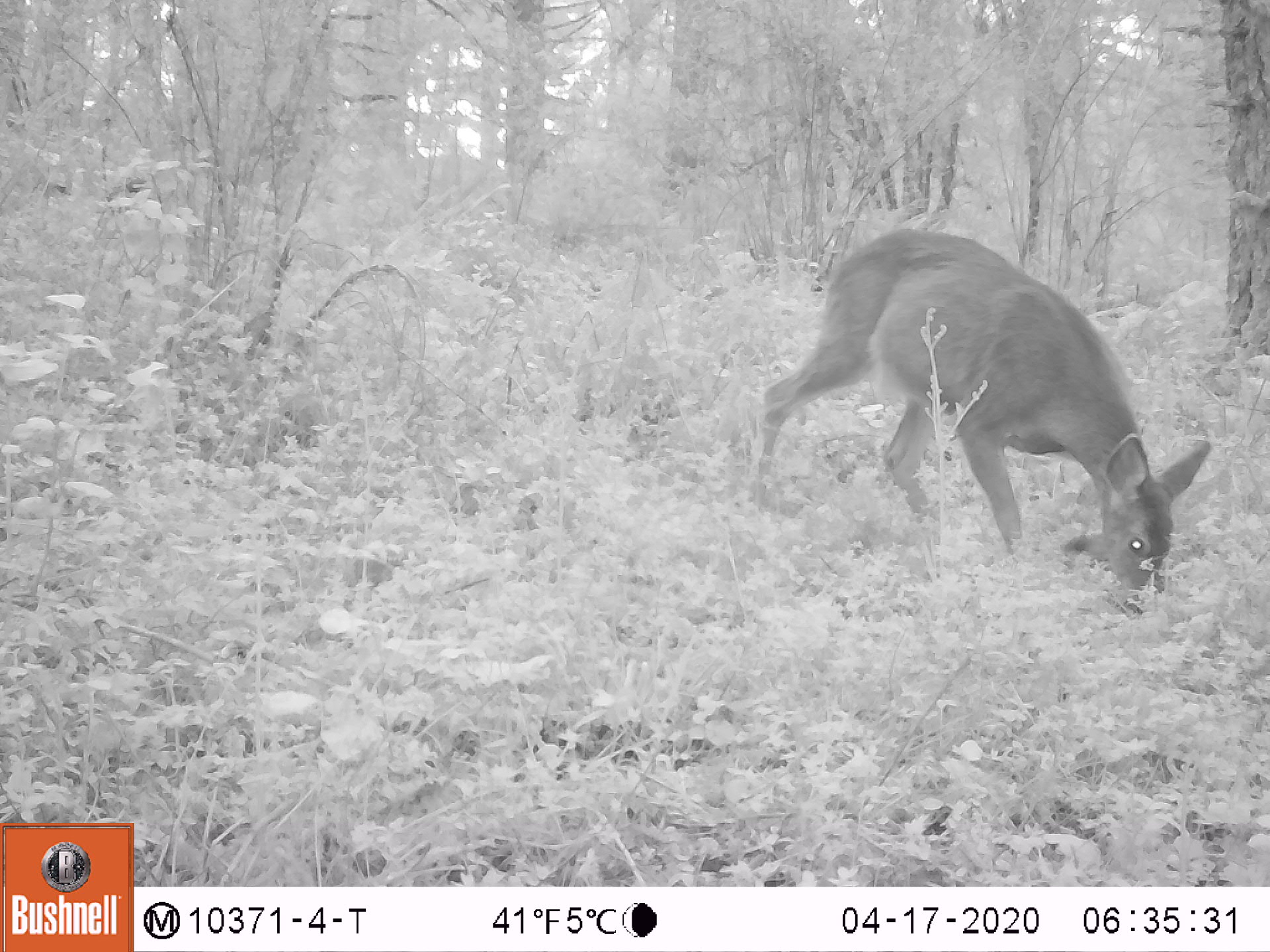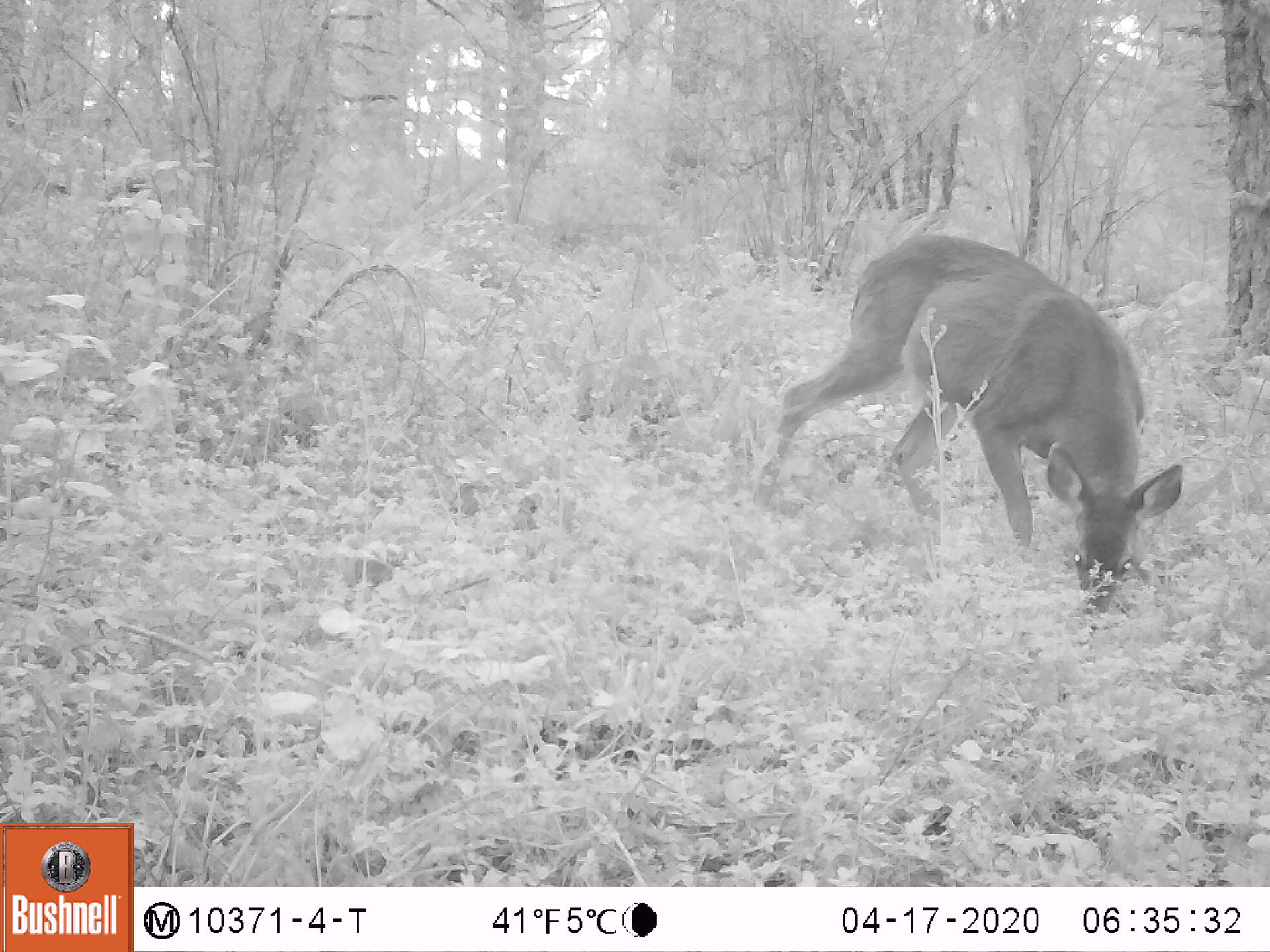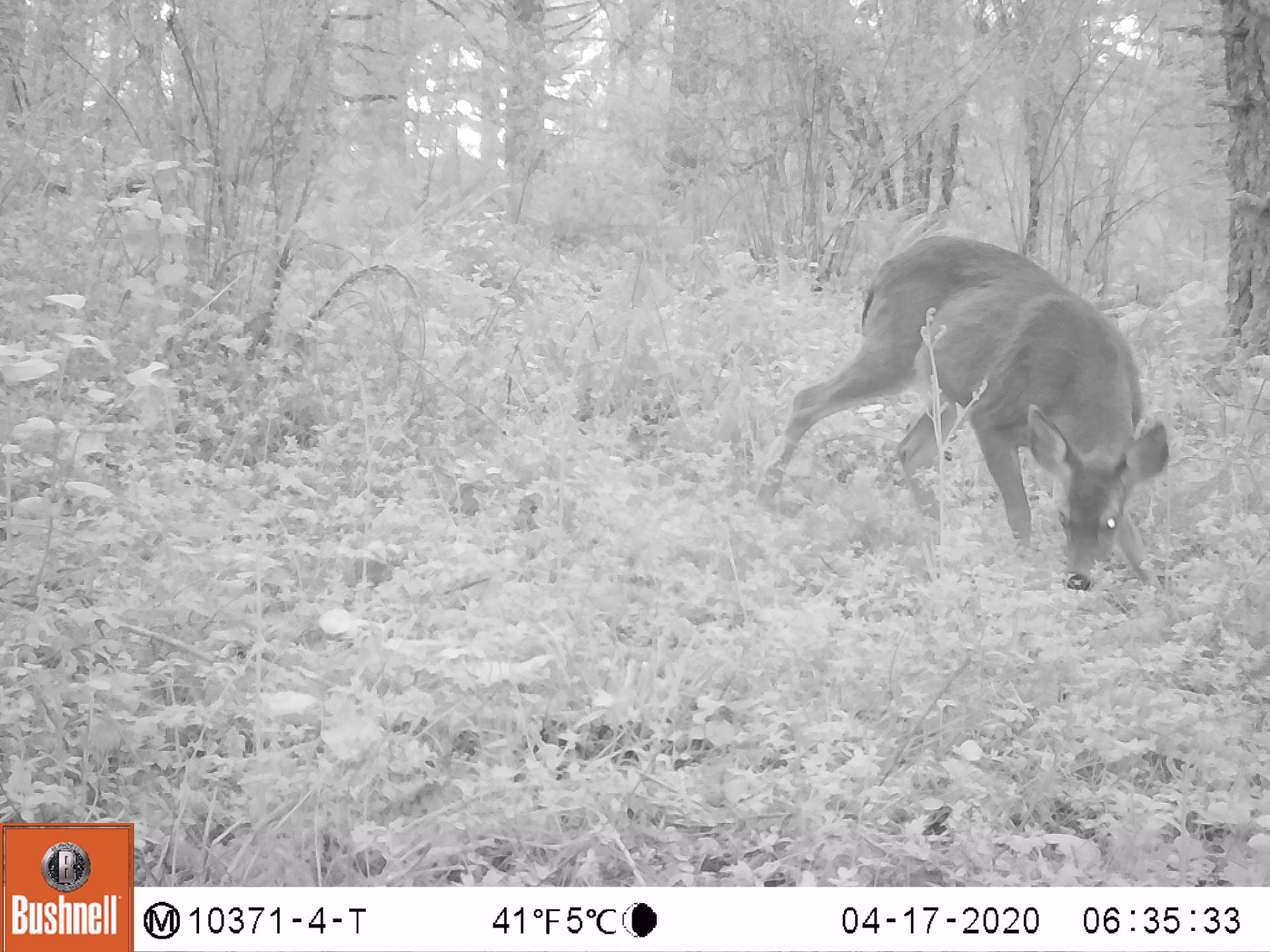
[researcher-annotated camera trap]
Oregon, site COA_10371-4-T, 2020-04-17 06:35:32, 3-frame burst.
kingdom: Animalia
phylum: Chordata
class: Mammalia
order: Artiodactyla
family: Cervidae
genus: Odocoileus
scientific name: Odocoileus hemionus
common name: black-tailed deer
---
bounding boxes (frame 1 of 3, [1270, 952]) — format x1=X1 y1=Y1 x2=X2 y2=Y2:
black-tailed deer: x1=748 y1=223 x2=1222 y2=615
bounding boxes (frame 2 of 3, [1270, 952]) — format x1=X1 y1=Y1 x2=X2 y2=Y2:
black-tailed deer: x1=744 y1=228 x2=1193 y2=626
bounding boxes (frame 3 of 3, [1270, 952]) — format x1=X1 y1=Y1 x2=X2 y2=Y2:
black-tailed deer: x1=750 y1=230 x2=1180 y2=596